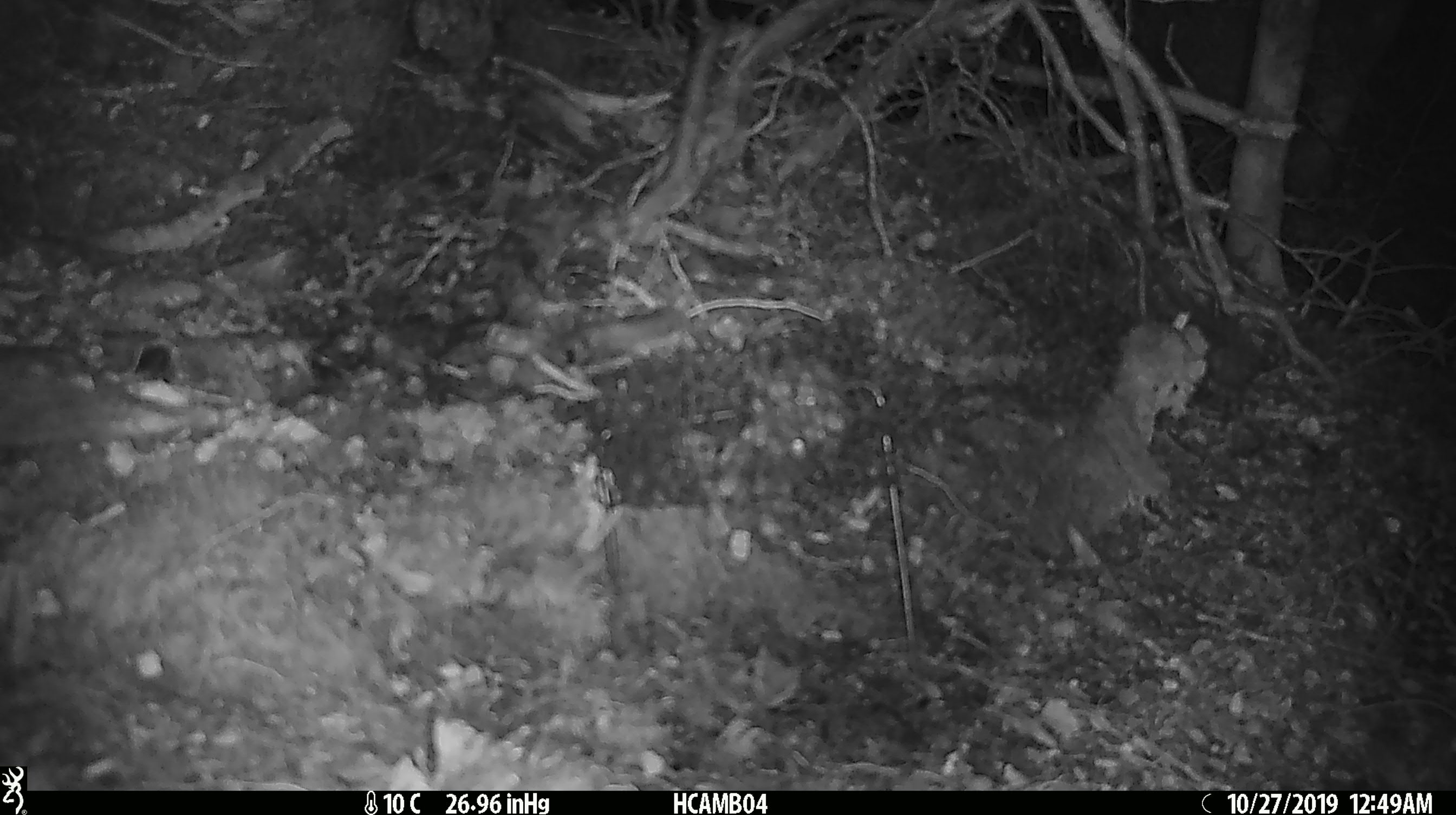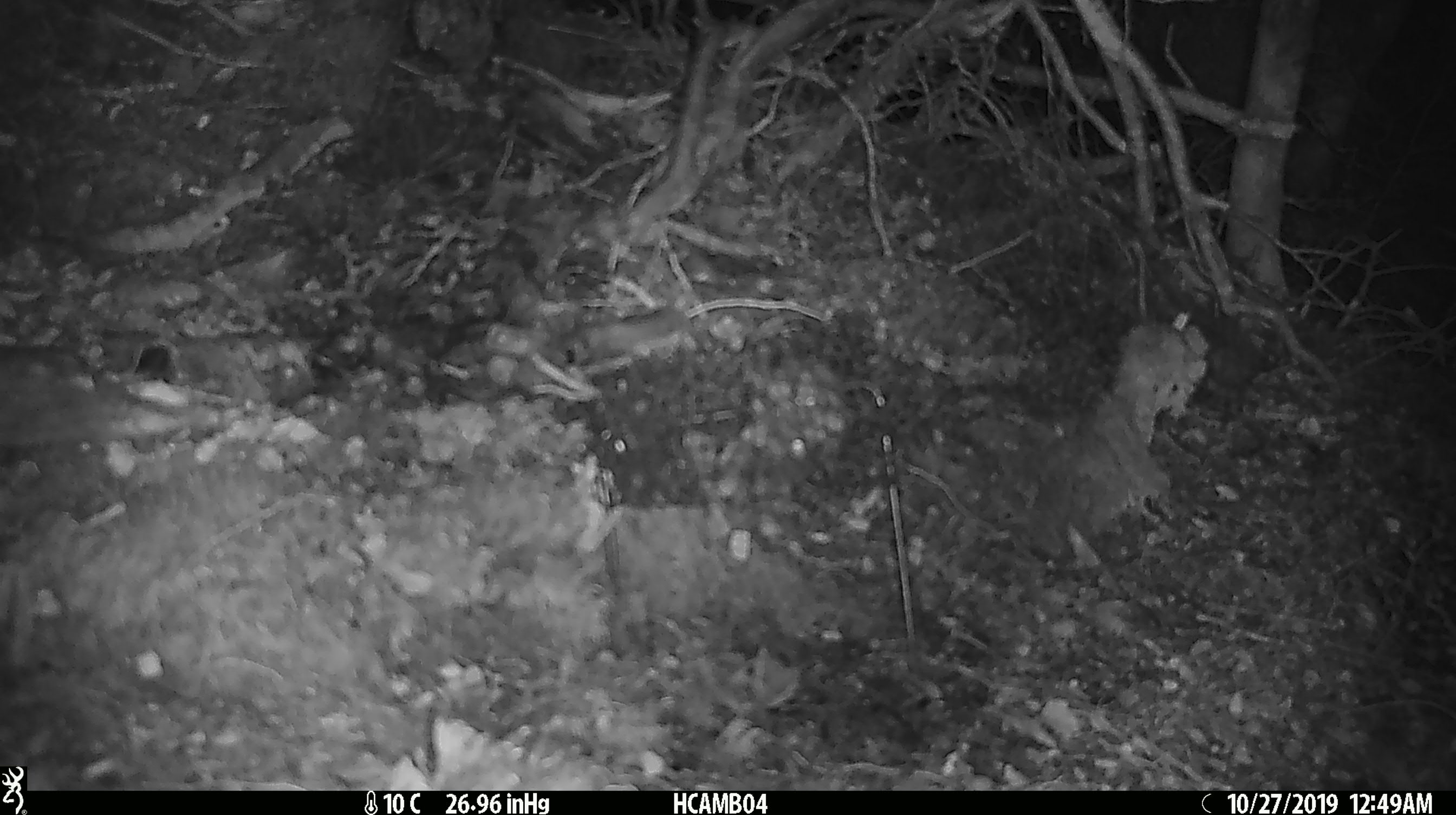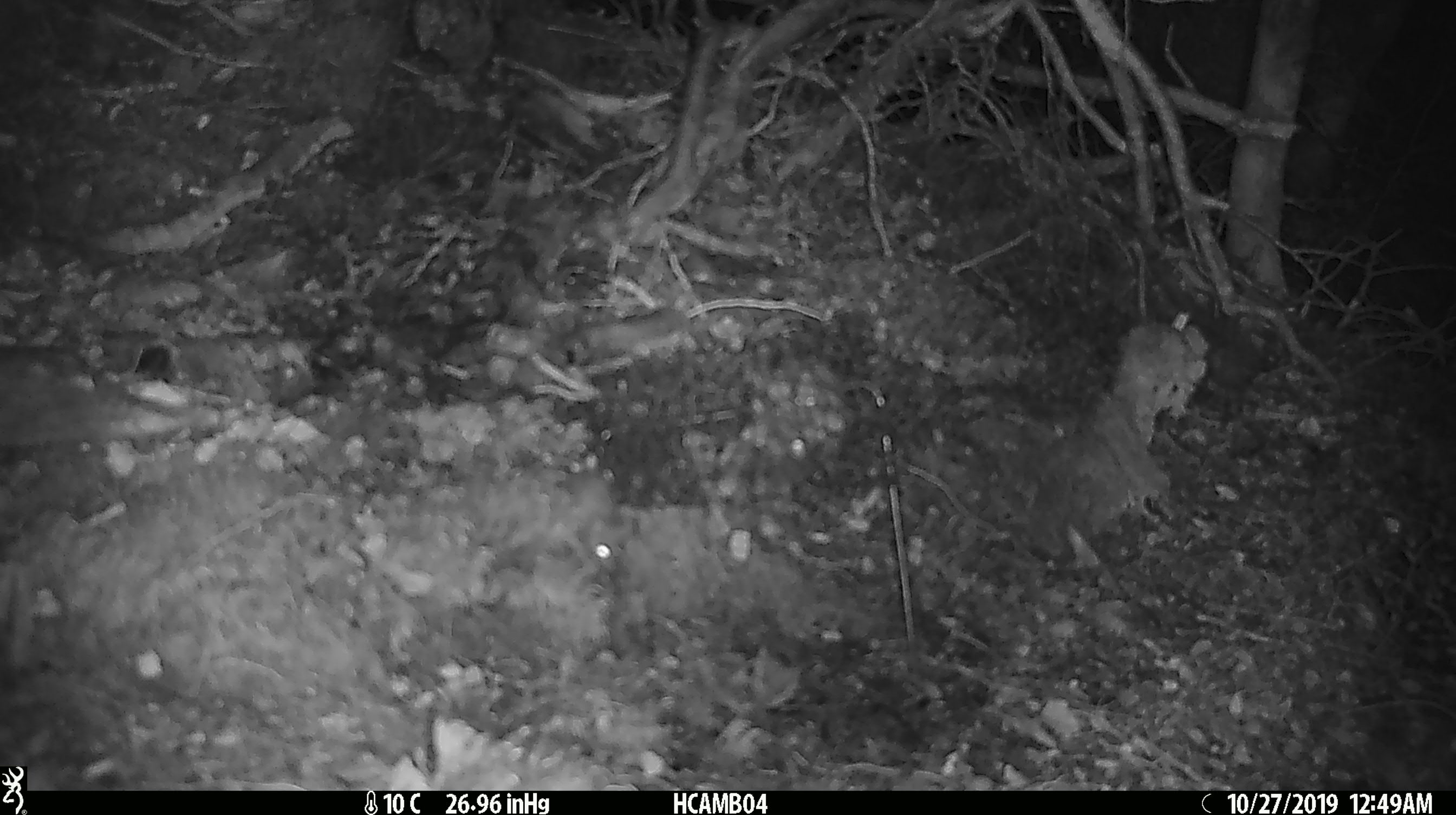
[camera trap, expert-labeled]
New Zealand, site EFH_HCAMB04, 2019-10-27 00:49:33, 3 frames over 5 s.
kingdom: Animalia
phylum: Chordata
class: Mammalia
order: Rodentia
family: Muridae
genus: Mus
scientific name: Mus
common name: mouse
Mouse (Mus).